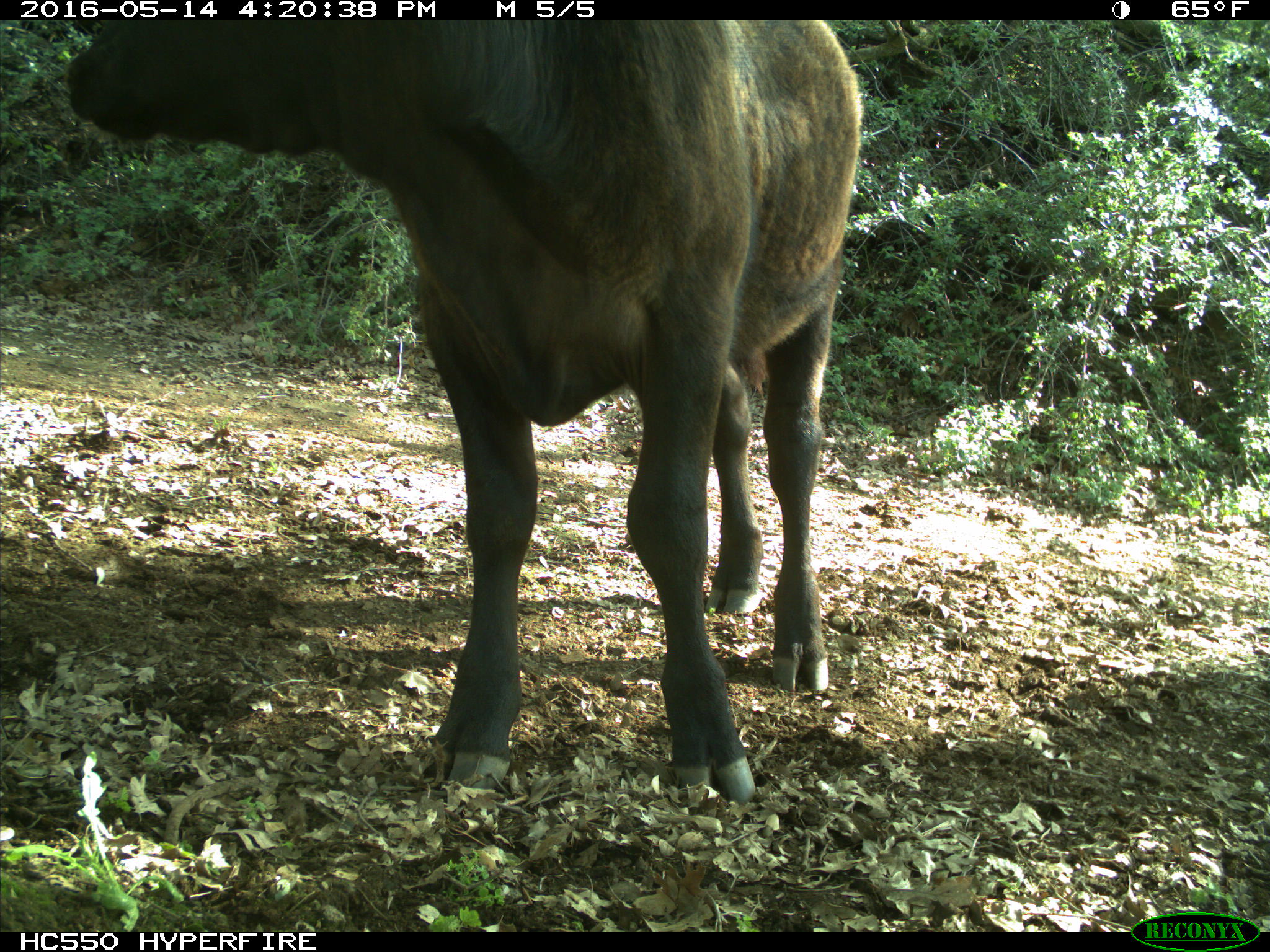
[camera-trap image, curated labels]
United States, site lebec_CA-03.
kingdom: Animalia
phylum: Chordata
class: Mammalia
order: Artiodactyla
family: Bovidae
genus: Bos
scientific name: Bos taurus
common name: domestic cow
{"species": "Bos taurus (domestic cow)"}